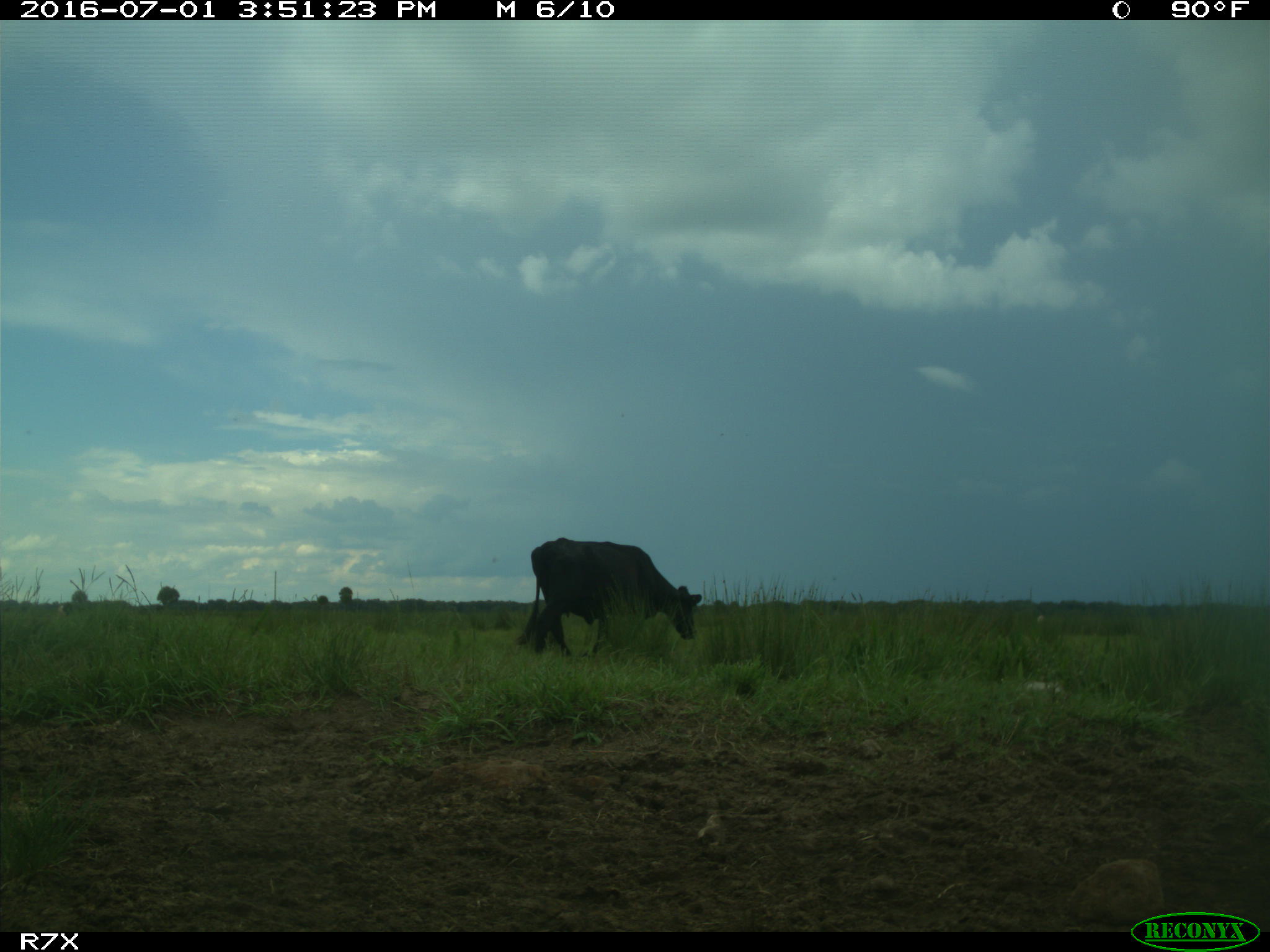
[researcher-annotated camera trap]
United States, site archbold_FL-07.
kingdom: Animalia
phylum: Chordata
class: Mammalia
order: Artiodactyla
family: Bovidae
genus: Bos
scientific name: Bos taurus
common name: domestic cow